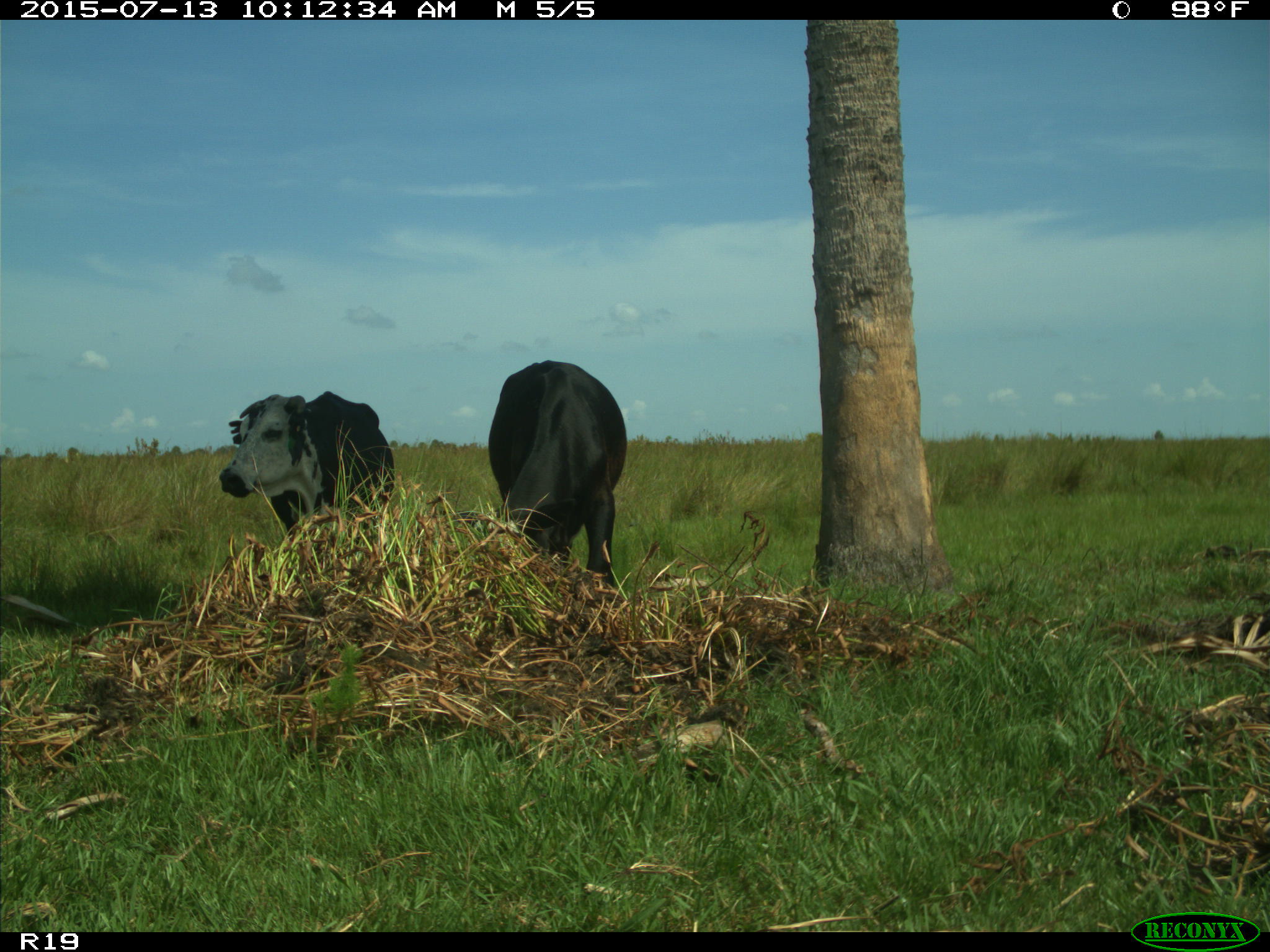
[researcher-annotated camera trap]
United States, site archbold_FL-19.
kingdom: Animalia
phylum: Chordata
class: Mammalia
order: Artiodactyla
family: Bovidae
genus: Bos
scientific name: Bos taurus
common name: domestic cow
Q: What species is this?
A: Bos taurus (domestic cow).